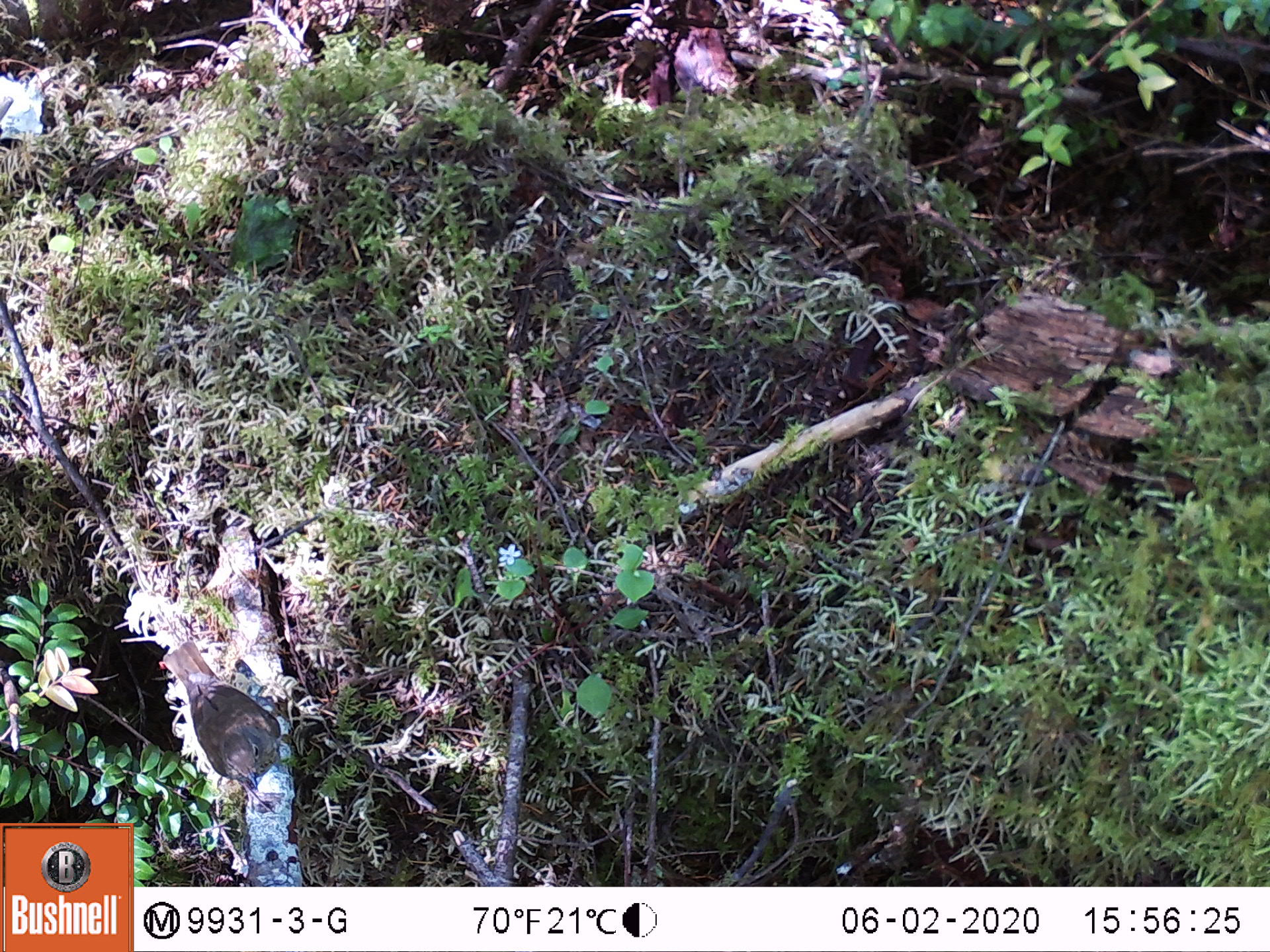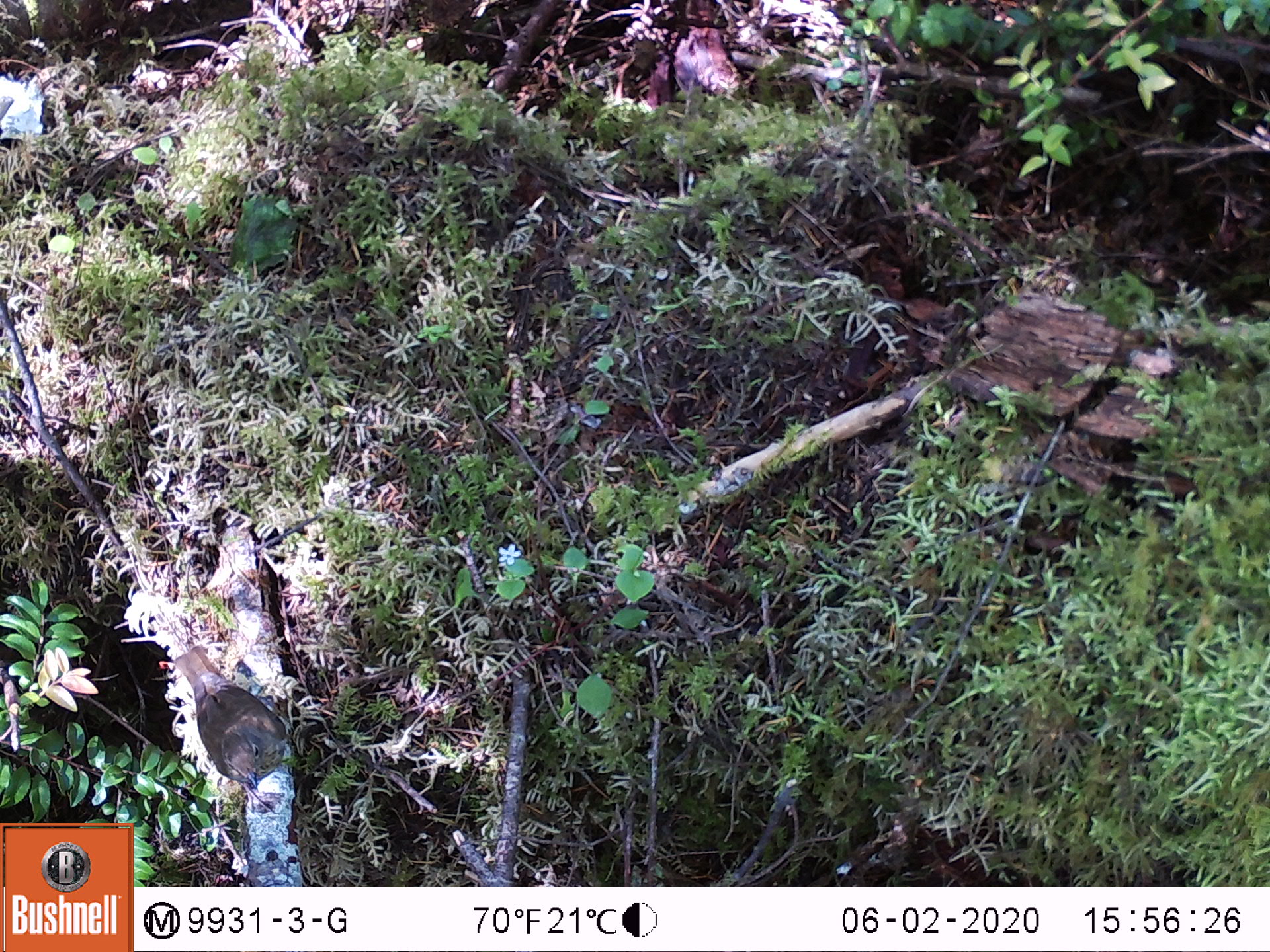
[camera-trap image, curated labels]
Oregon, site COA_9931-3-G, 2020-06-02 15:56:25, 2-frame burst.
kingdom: Animalia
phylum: Chordata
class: Aves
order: Passeriformes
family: Turdidae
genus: Catharus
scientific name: Catharus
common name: brown thrushes and nightingale-thrushes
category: catharus species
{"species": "catharus species (brown thrushes and nightingale-thrushes) (Catharus)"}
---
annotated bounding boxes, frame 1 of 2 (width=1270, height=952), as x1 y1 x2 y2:
catharus species: 147 621 311 814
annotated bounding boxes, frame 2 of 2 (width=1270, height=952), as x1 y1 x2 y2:
catharus species: 161 633 316 810